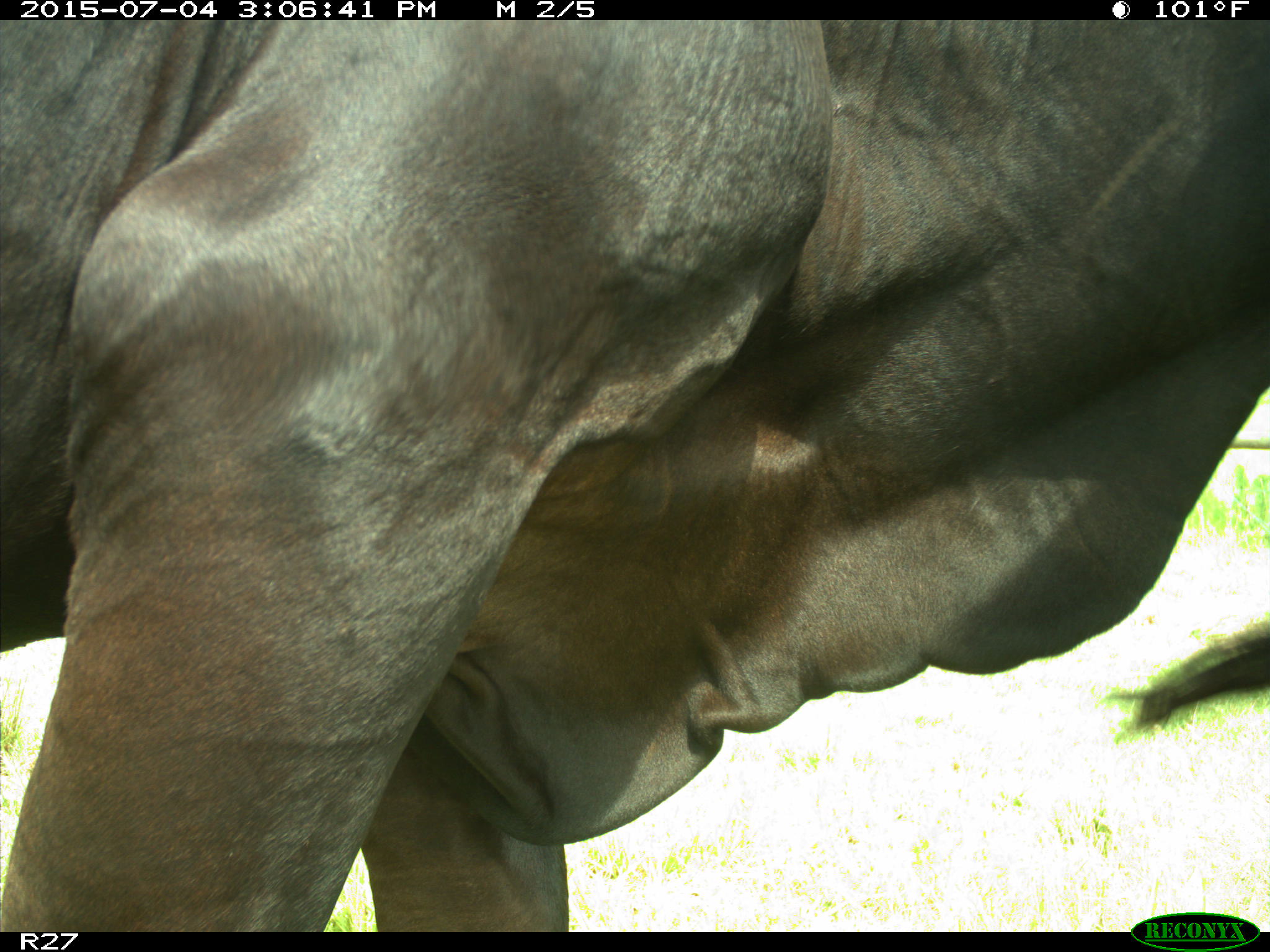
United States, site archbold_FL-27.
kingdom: Animalia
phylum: Chordata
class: Mammalia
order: Artiodactyla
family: Bovidae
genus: Bos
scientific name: Bos taurus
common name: domestic cow